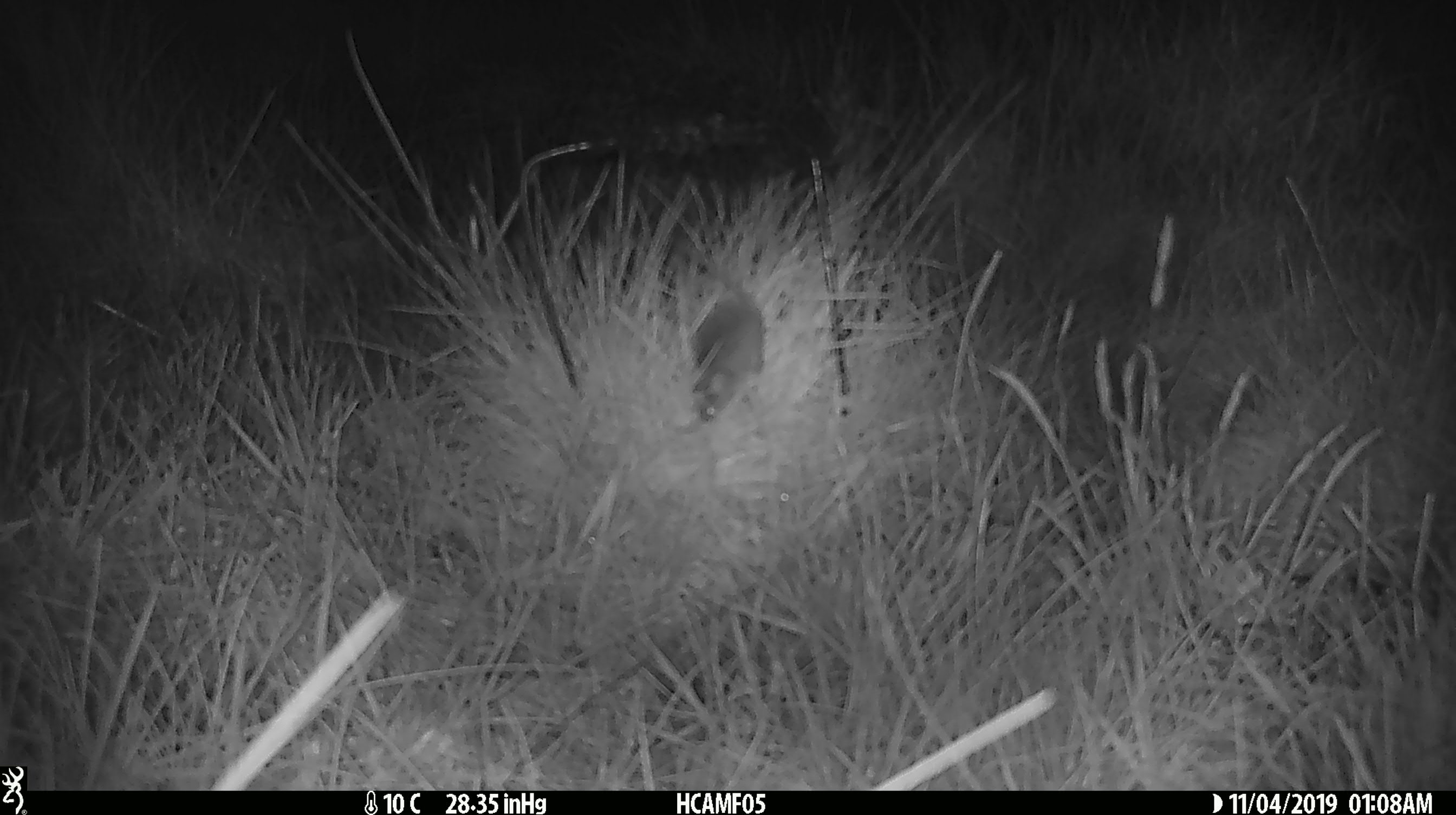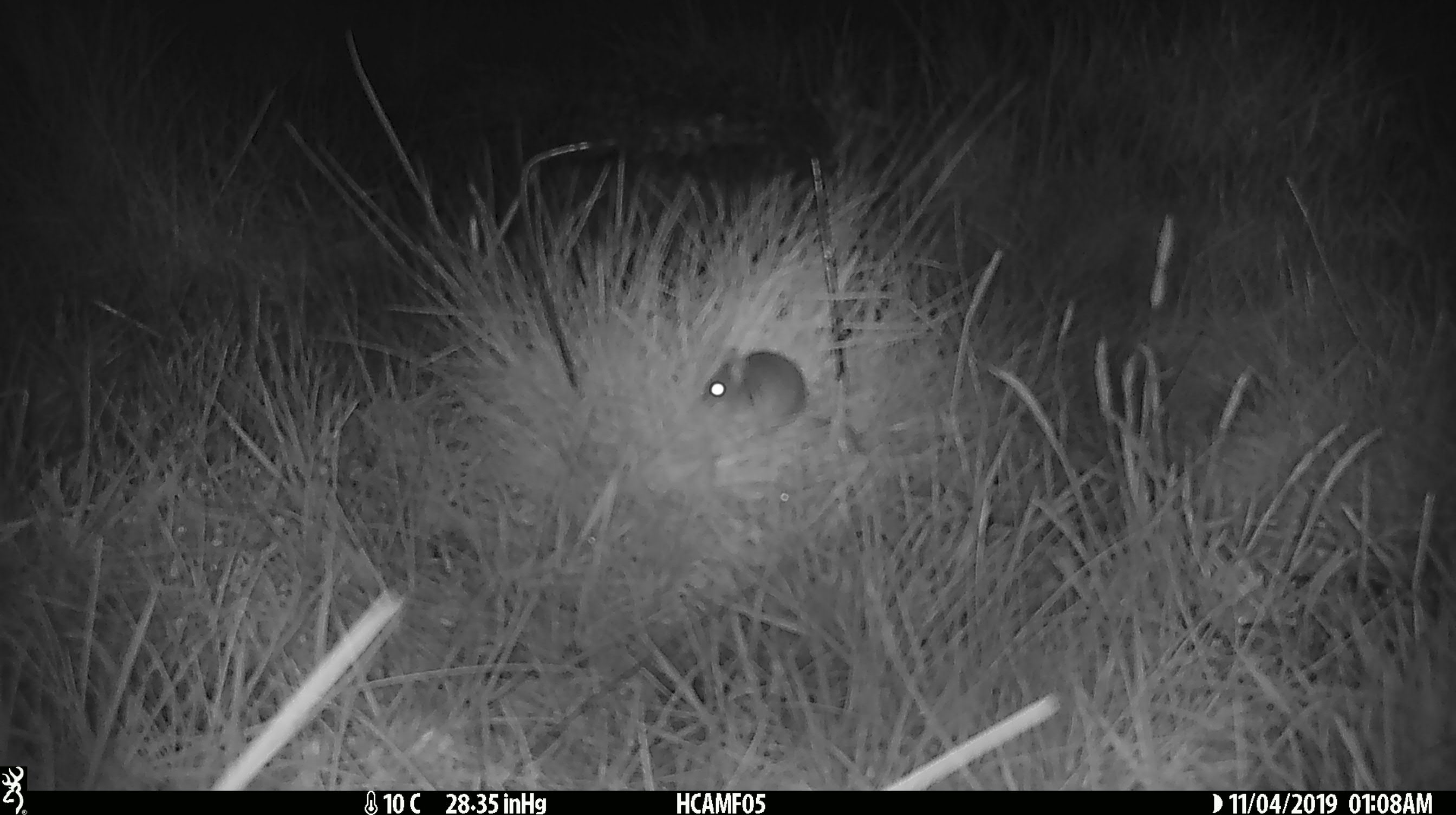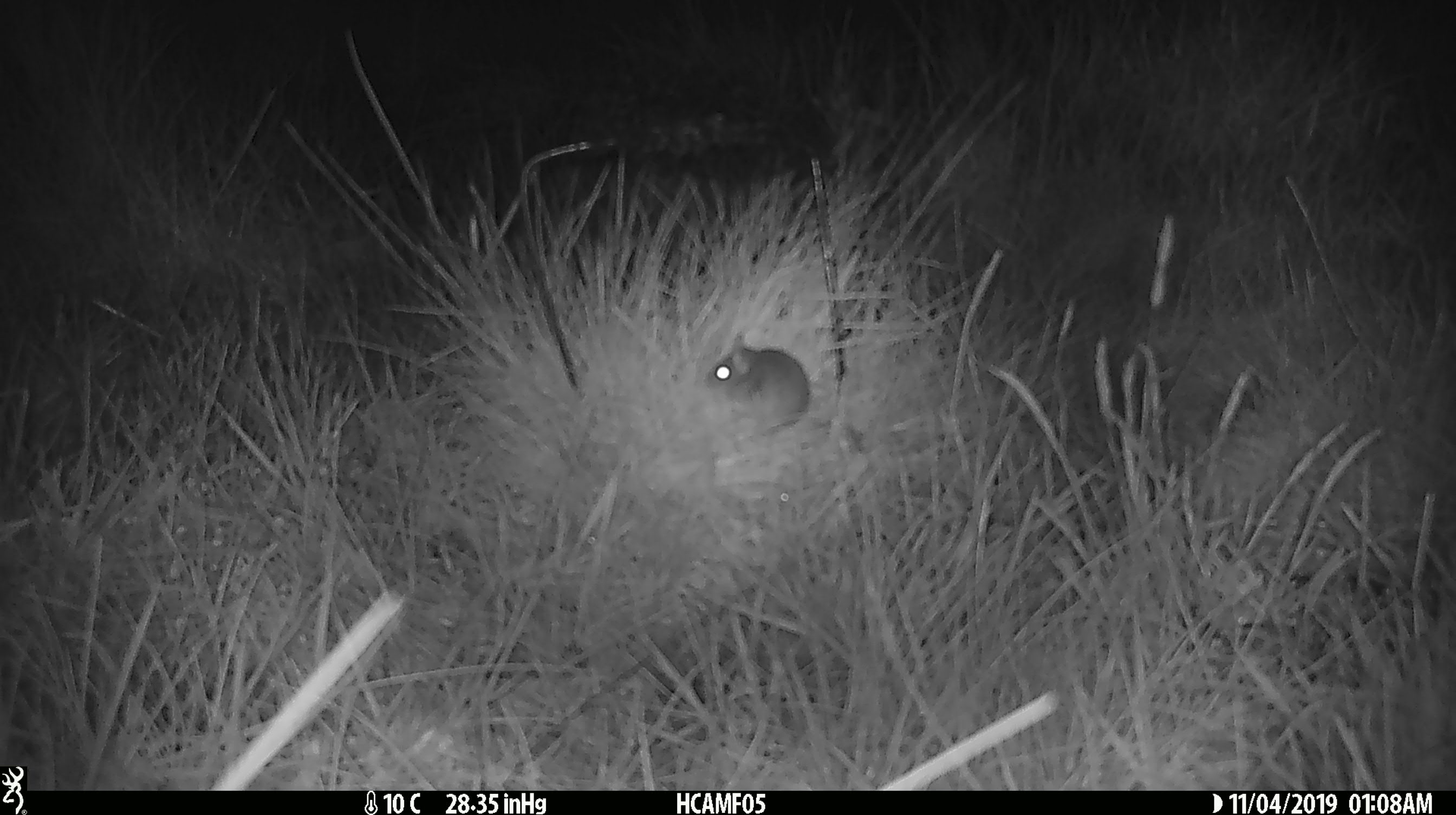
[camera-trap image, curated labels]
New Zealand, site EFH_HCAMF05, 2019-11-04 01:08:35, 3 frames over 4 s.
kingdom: Animalia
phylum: Chordata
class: Mammalia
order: Rodentia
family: Muridae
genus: Mus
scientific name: Mus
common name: mouse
Mouse (Mus).